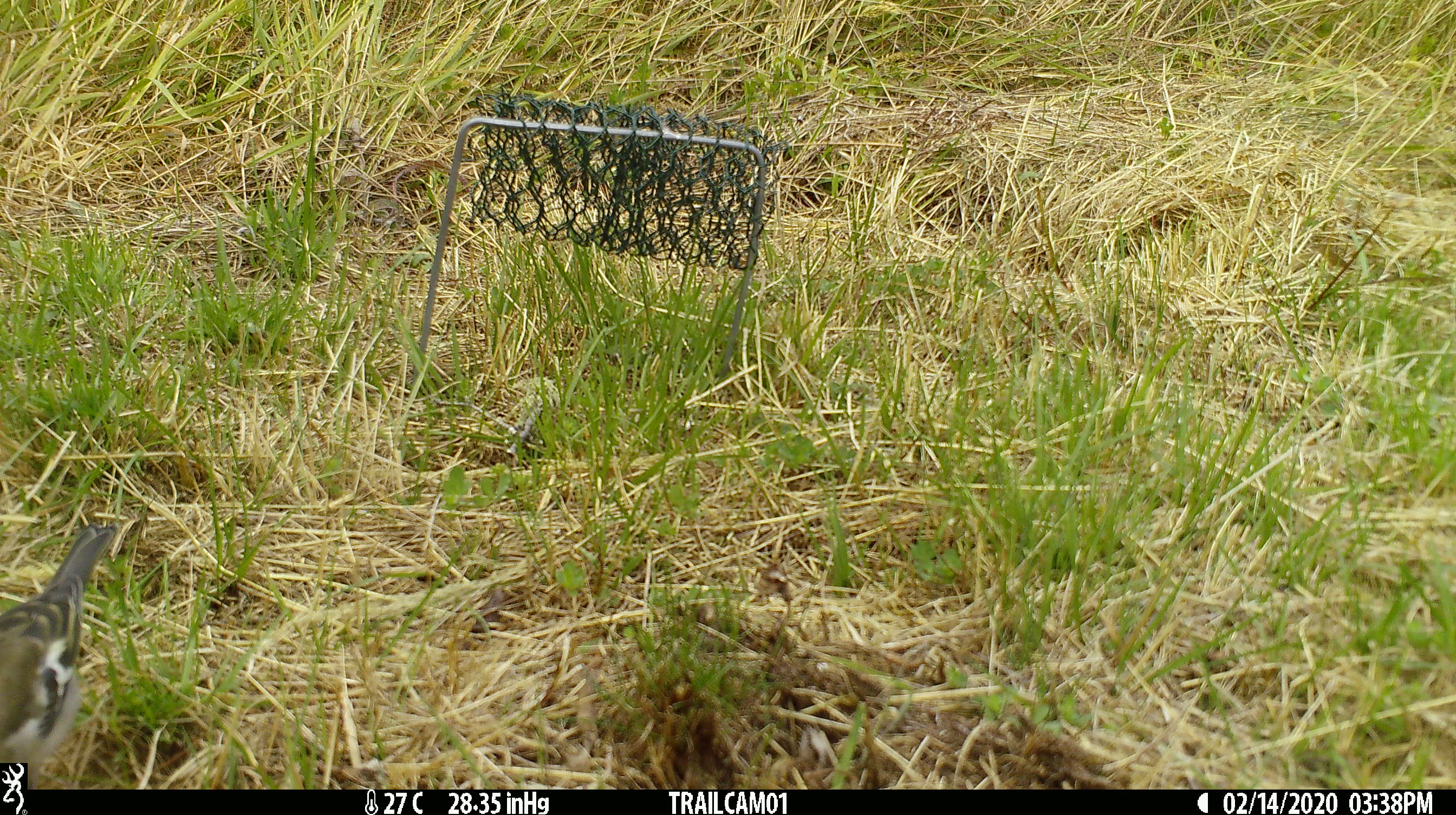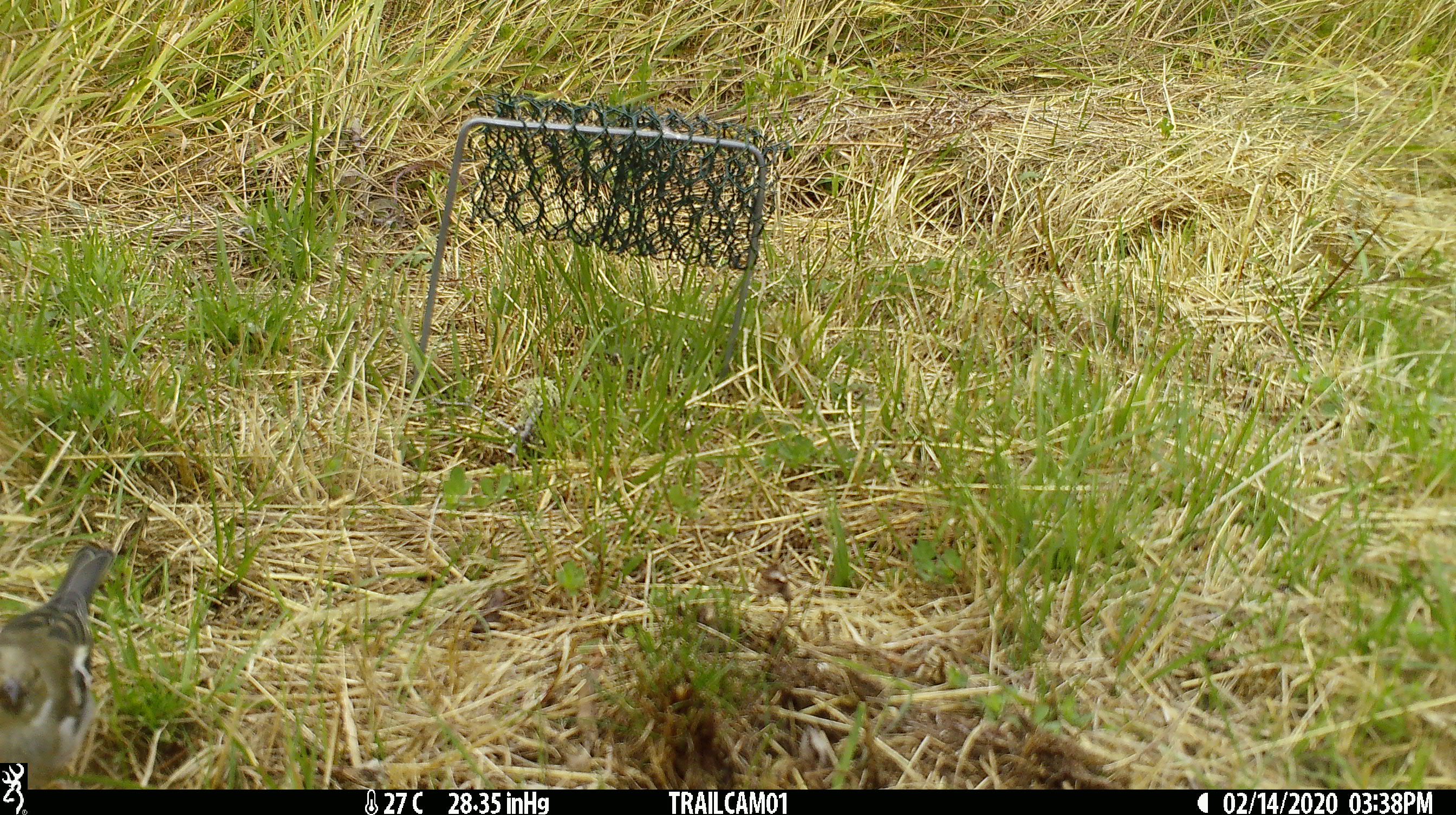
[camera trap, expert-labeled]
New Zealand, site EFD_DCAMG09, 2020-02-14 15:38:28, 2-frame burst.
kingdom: Animalia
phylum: Chordata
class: Aves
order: Passeriformes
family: Fringillidae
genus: Fringilla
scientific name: Fringilla coelebs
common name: common chaffinch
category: chaffinch